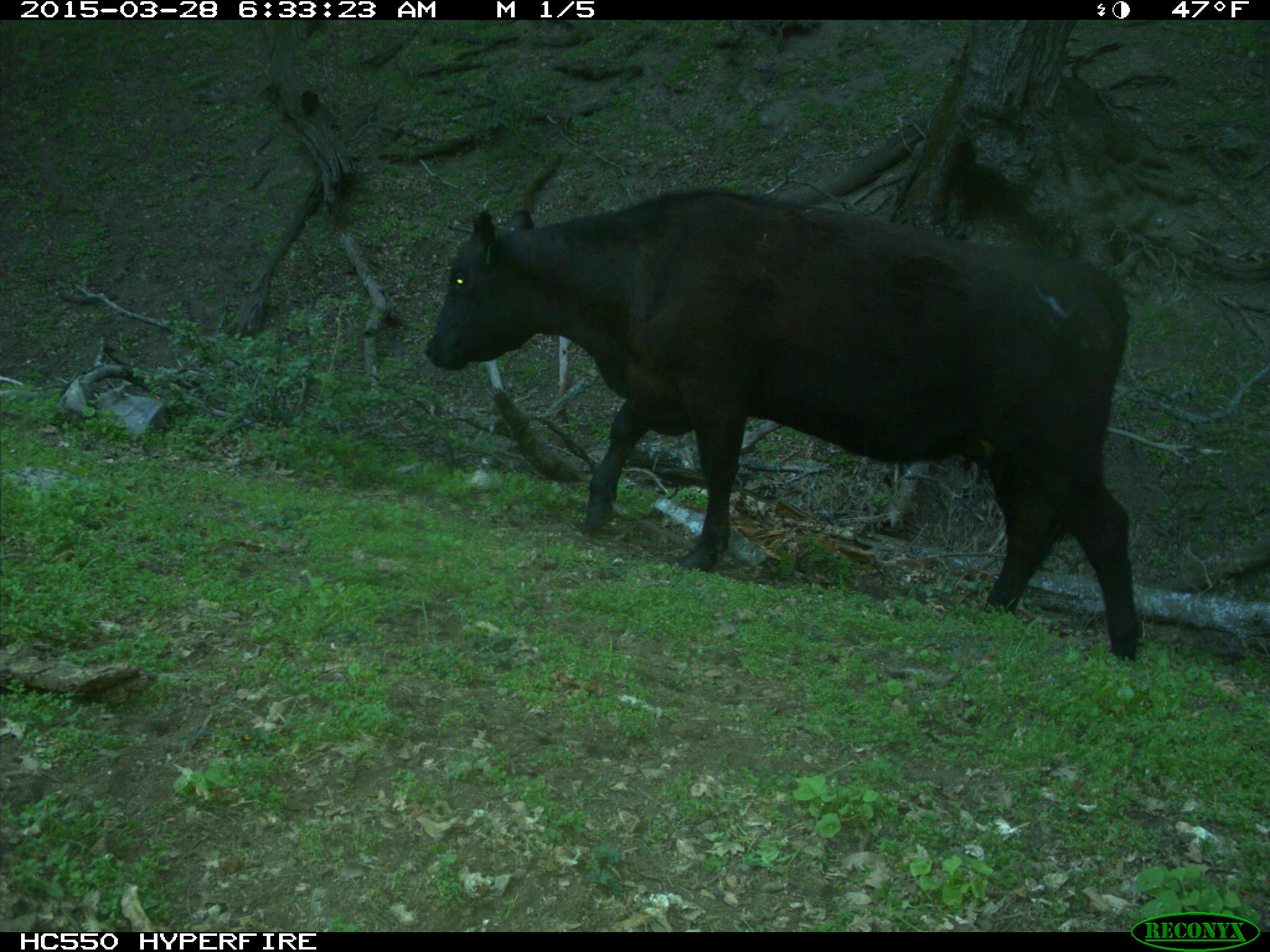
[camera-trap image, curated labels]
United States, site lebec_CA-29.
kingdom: Animalia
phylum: Chordata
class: Mammalia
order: Artiodactyla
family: Bovidae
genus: Bos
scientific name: Bos taurus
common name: domestic cow